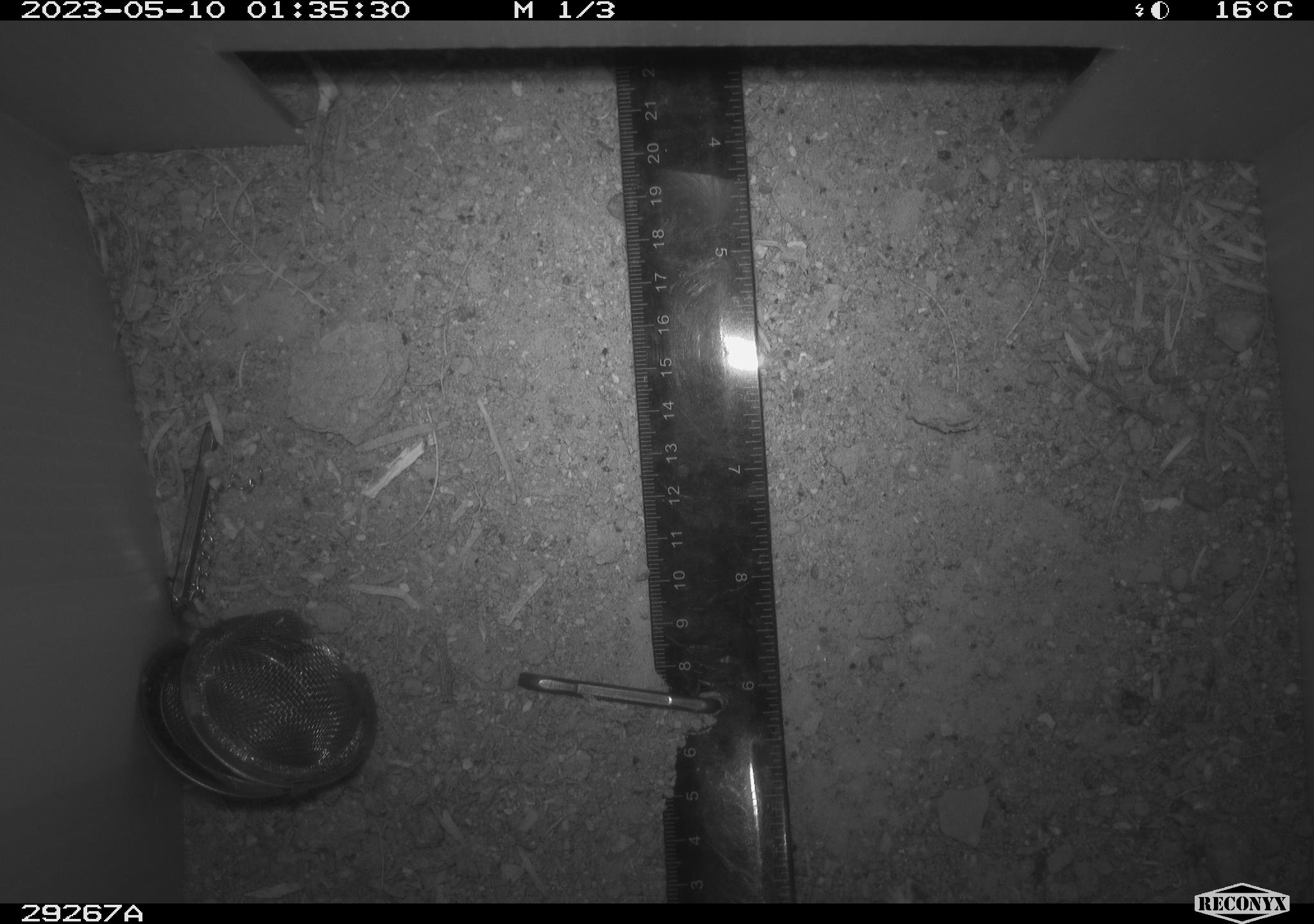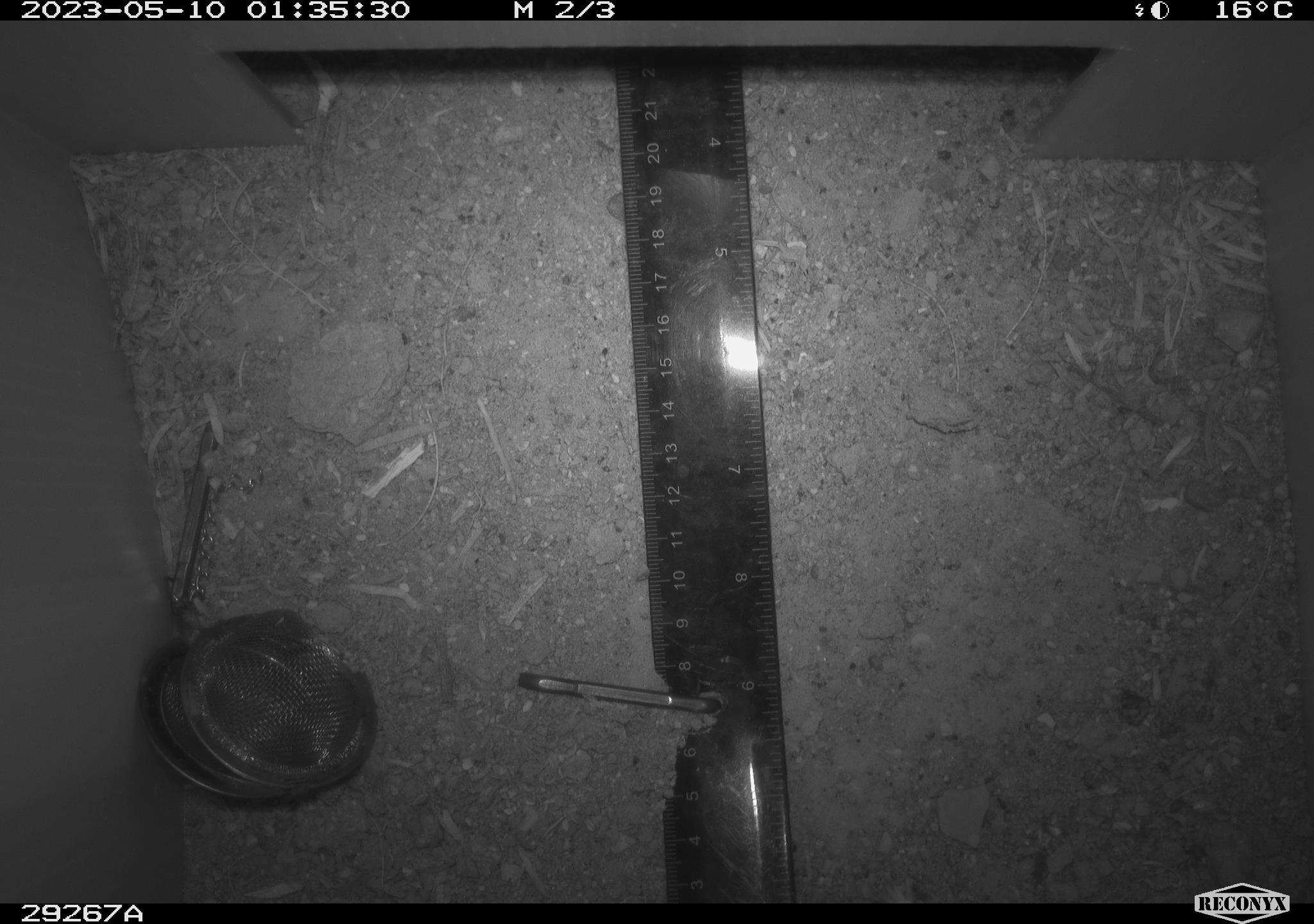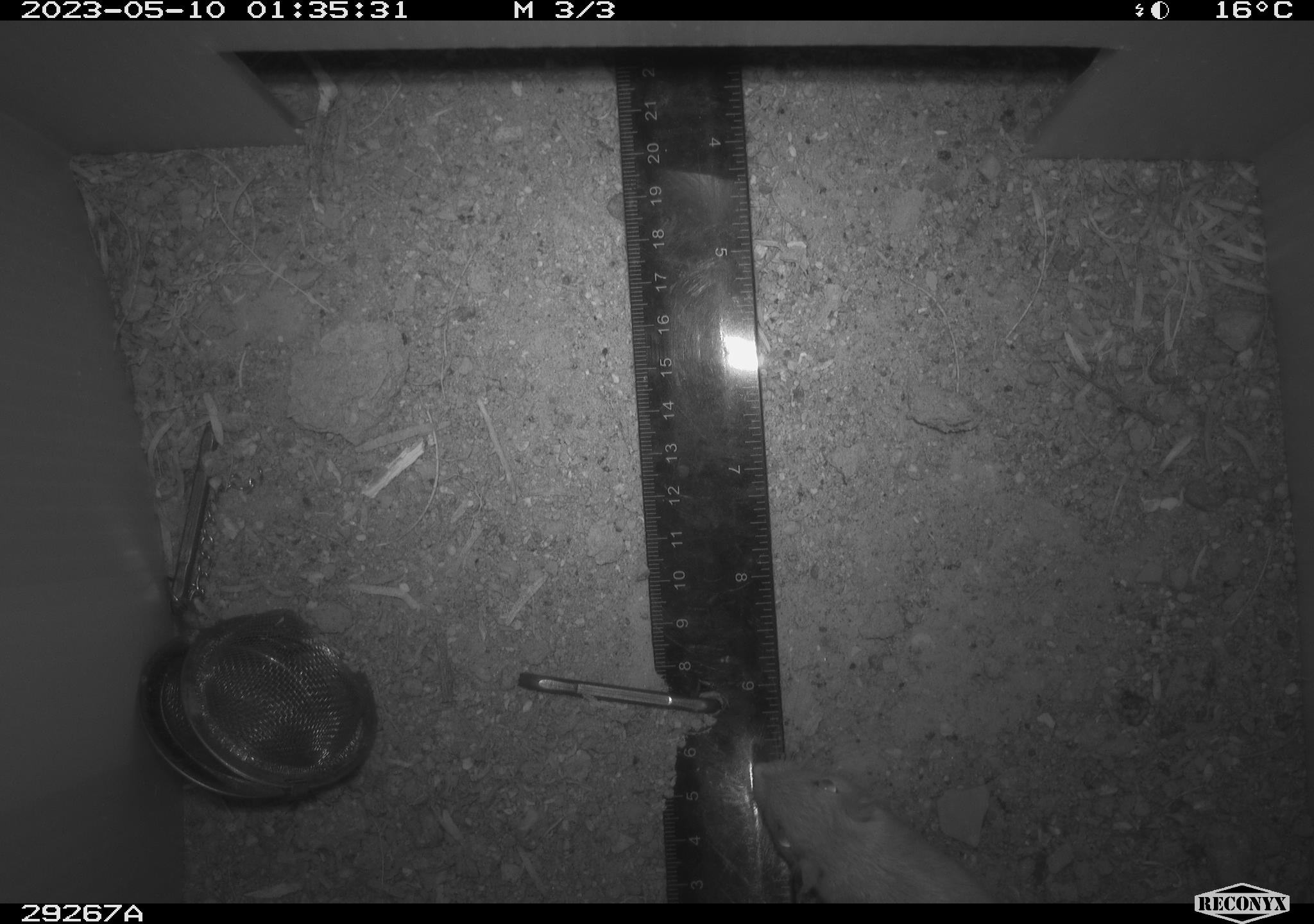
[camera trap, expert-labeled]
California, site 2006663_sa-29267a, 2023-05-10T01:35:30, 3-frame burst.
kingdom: Animalia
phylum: Chordata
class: Mammalia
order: Rodentia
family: Cricetidae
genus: Peromyscus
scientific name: Peromyscus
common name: deer mice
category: peromyscus species